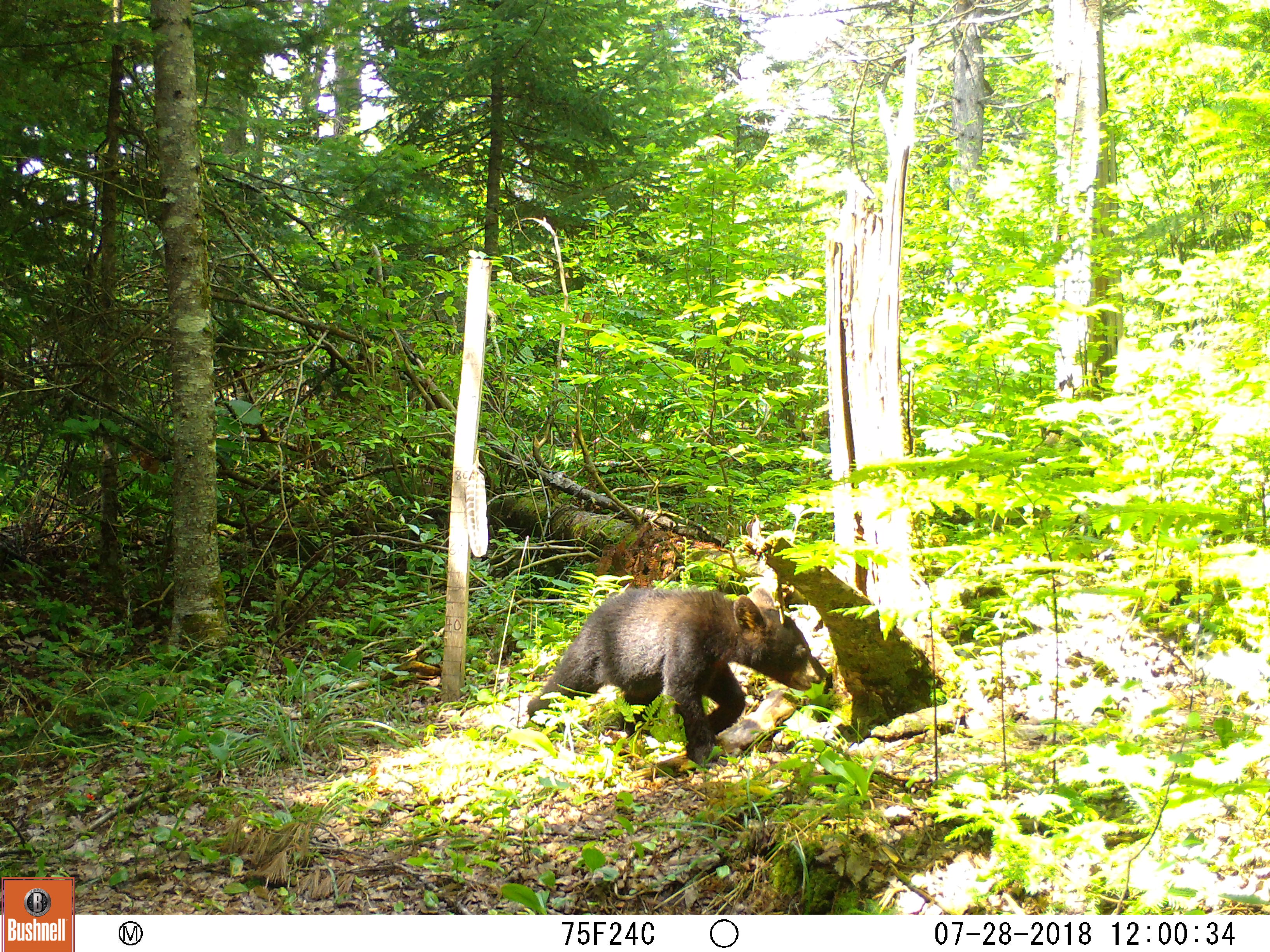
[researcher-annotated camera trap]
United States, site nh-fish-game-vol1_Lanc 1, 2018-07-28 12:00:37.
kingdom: Animalia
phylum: Chordata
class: Mammalia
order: Carnivora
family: Ursidae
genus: Ursus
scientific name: Ursus americanus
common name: black bear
Black bear (Ursus americanus).